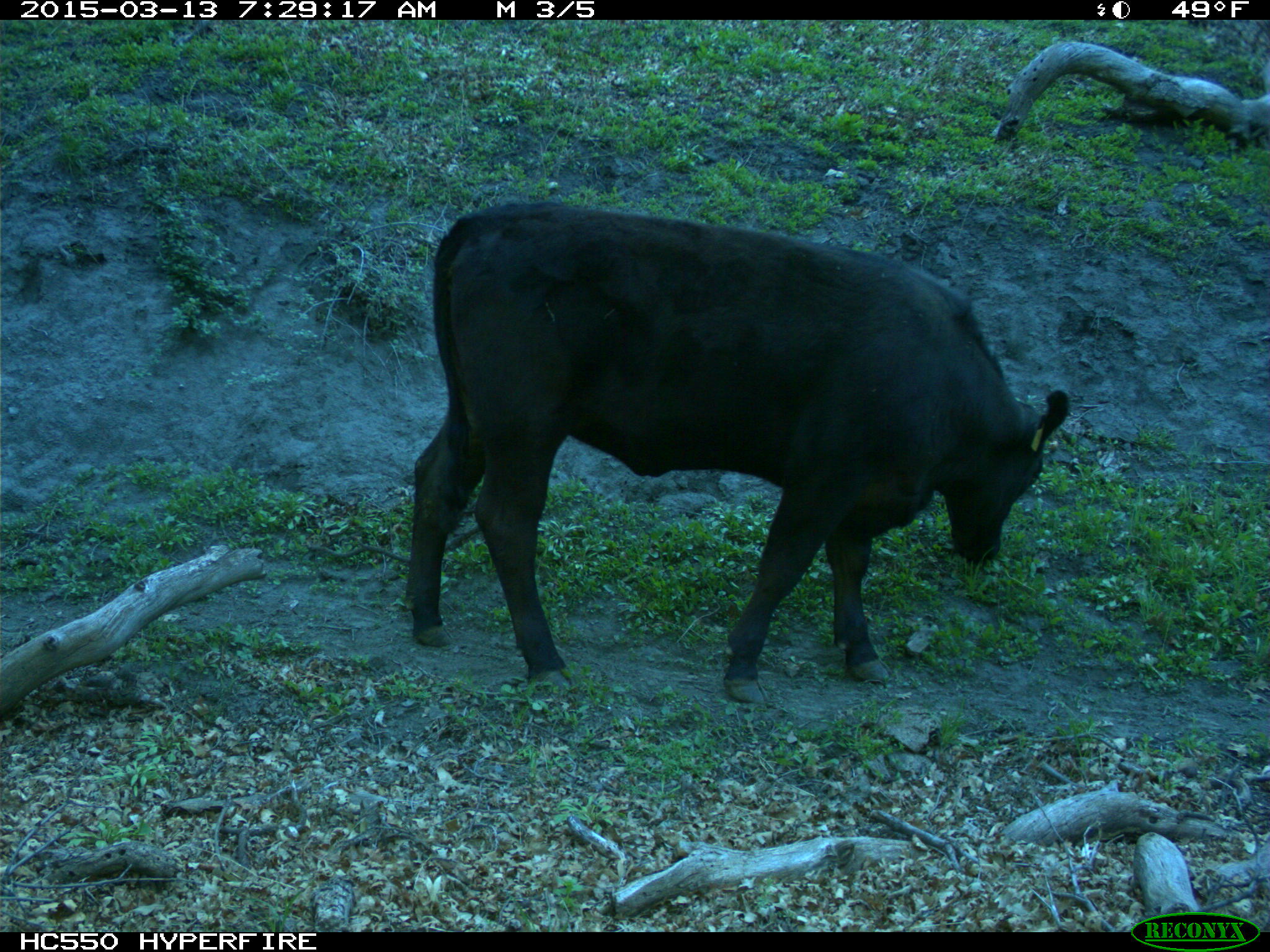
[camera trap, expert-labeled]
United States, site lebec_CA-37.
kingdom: Animalia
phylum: Chordata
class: Mammalia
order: Artiodactyla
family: Bovidae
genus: Bos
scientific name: Bos taurus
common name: domestic cow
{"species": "Bos taurus (domestic cow)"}